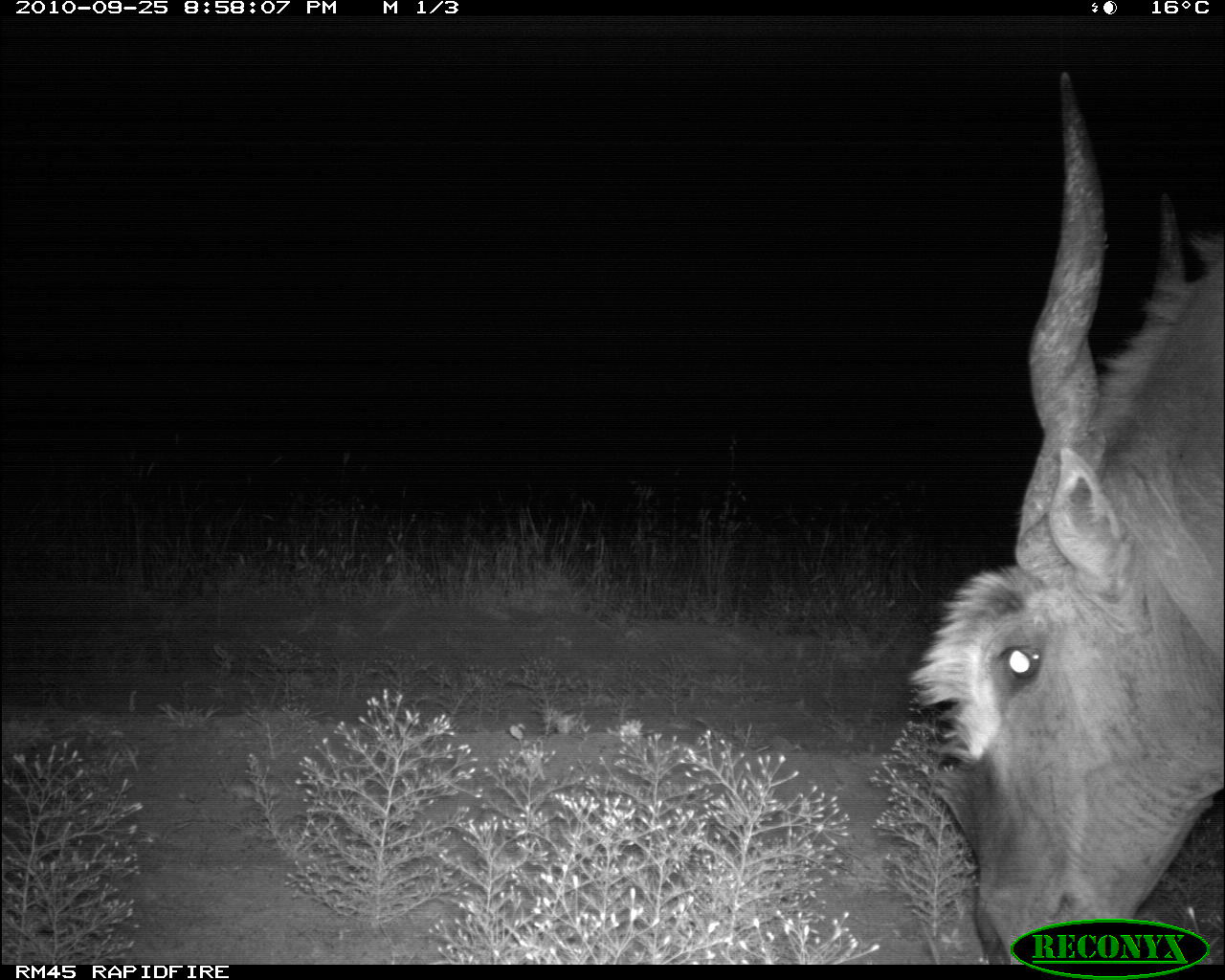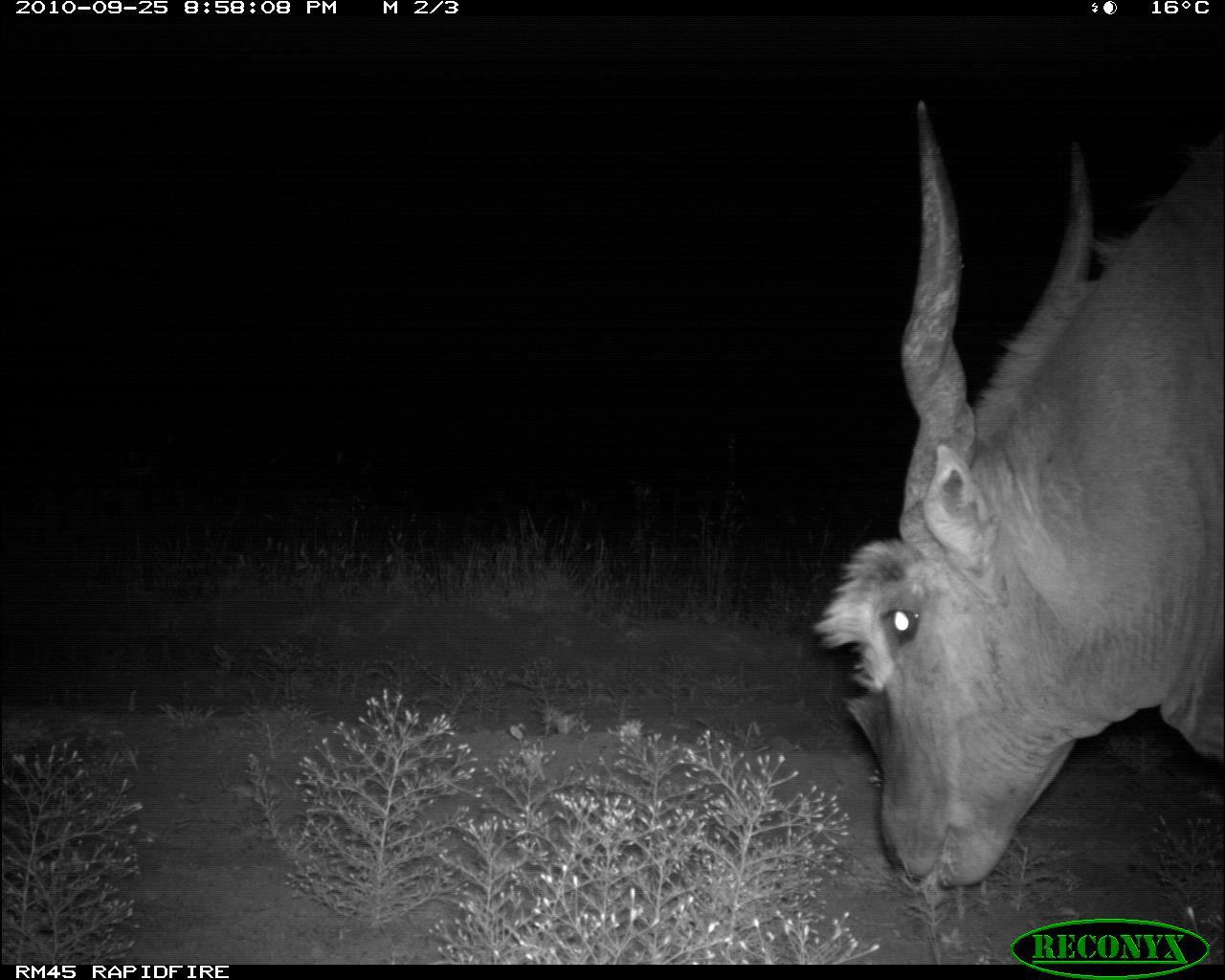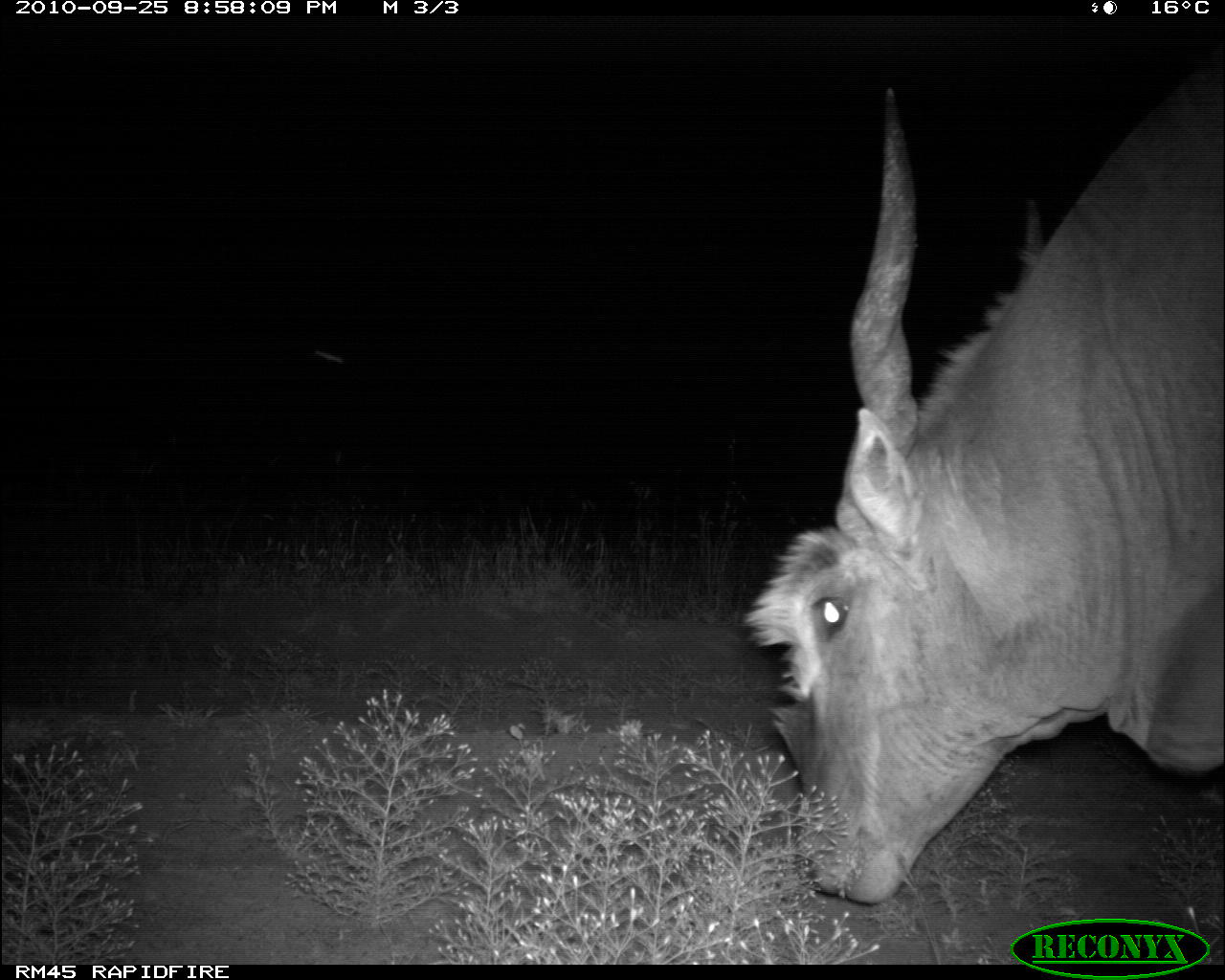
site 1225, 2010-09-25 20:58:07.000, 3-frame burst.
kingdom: Animalia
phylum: Chordata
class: Mammalia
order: Artiodactyla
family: Bovidae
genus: Tragelaphus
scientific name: Tragelaphus oryx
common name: eland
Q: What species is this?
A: Tragelaphus oryx (eland).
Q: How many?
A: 1.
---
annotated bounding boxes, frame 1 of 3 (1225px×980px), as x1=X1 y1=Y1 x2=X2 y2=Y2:
tragelaphus oryx: x1=900 y1=68 x2=1225 y2=963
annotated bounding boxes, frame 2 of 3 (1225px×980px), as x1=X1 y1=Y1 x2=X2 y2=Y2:
tragelaphus oryx: x1=815 y1=103 x2=1223 y2=886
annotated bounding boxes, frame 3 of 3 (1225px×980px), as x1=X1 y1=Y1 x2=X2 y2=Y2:
tragelaphus oryx: x1=742 y1=29 x2=1225 y2=901